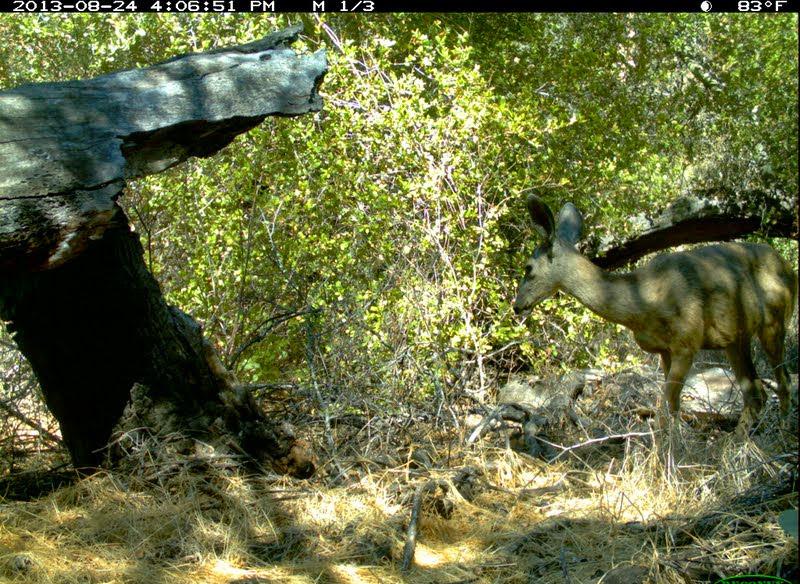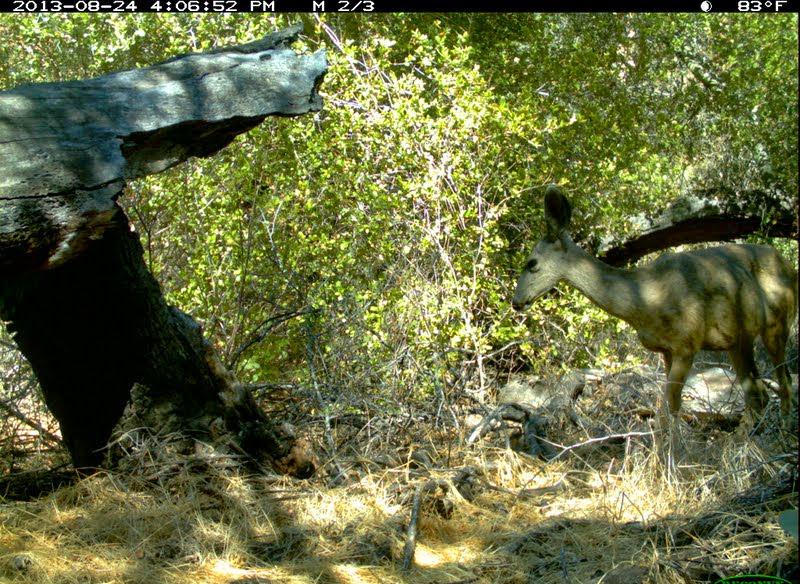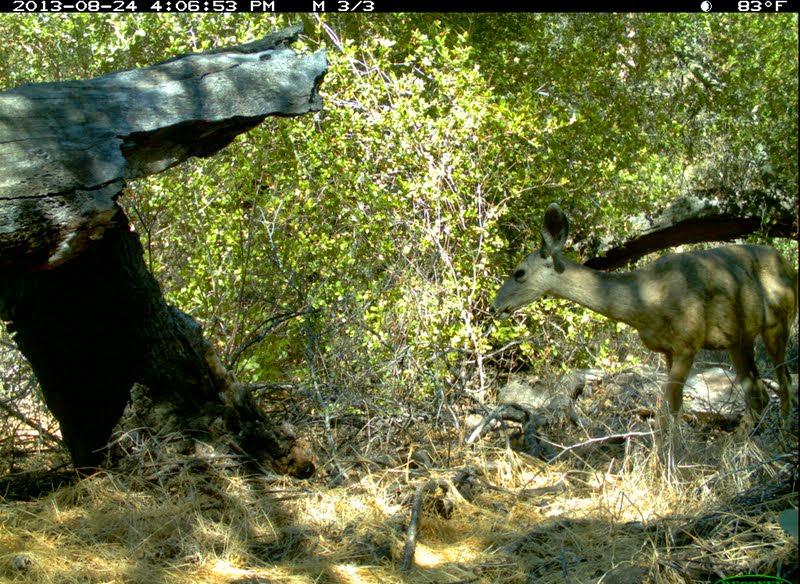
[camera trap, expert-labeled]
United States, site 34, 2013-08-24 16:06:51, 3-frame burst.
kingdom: Animalia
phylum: Chordata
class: Mammalia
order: Artiodactyla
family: Cervidae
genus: Odocoileus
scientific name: Odocoileus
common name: deer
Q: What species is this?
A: Deer (Odocoileus).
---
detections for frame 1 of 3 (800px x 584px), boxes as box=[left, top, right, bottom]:
deer: box=[512, 191, 800, 459]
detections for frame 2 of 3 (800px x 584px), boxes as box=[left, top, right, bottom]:
deer: box=[509, 182, 799, 461]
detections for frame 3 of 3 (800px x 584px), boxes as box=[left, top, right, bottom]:
deer: box=[488, 202, 800, 444]